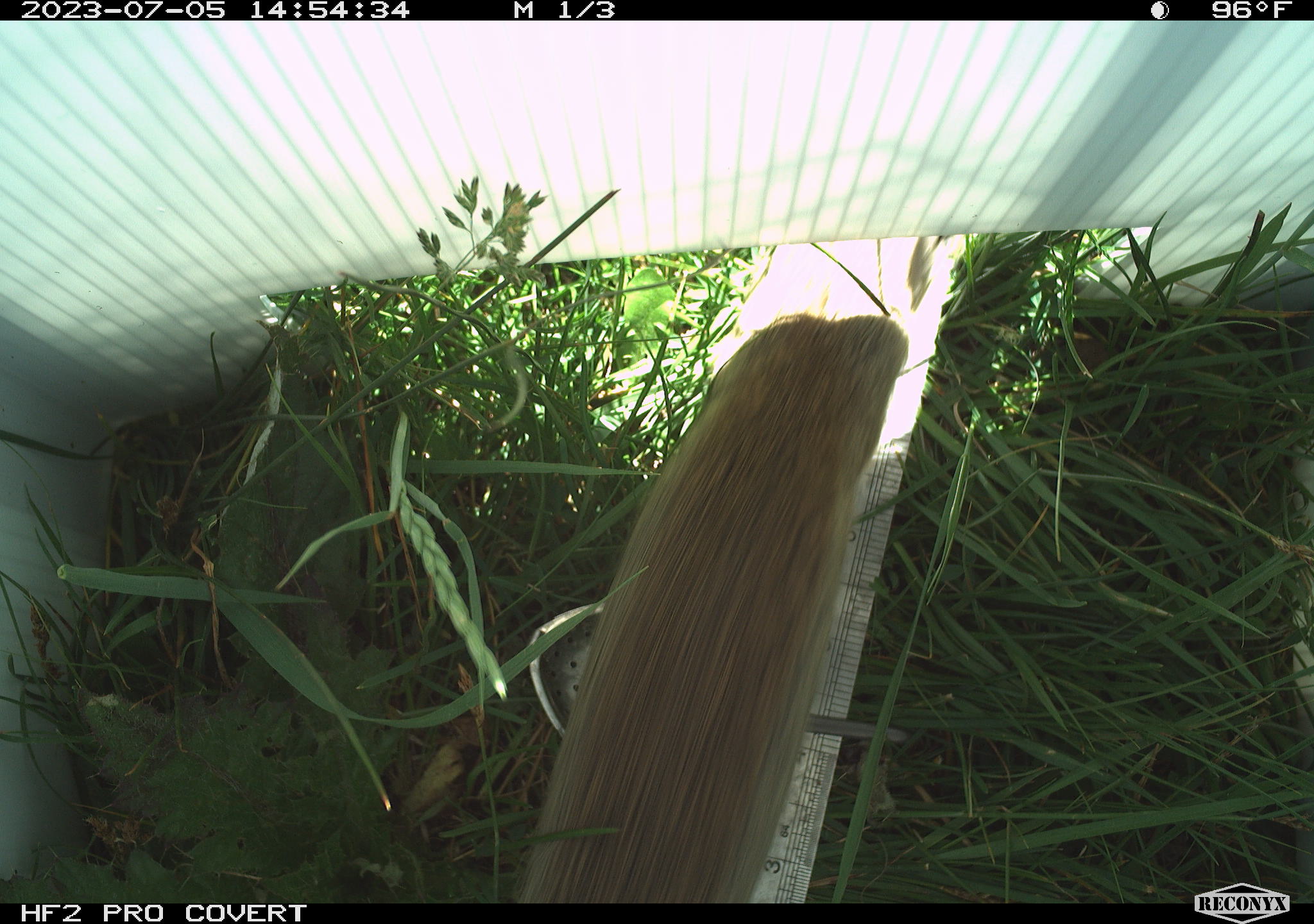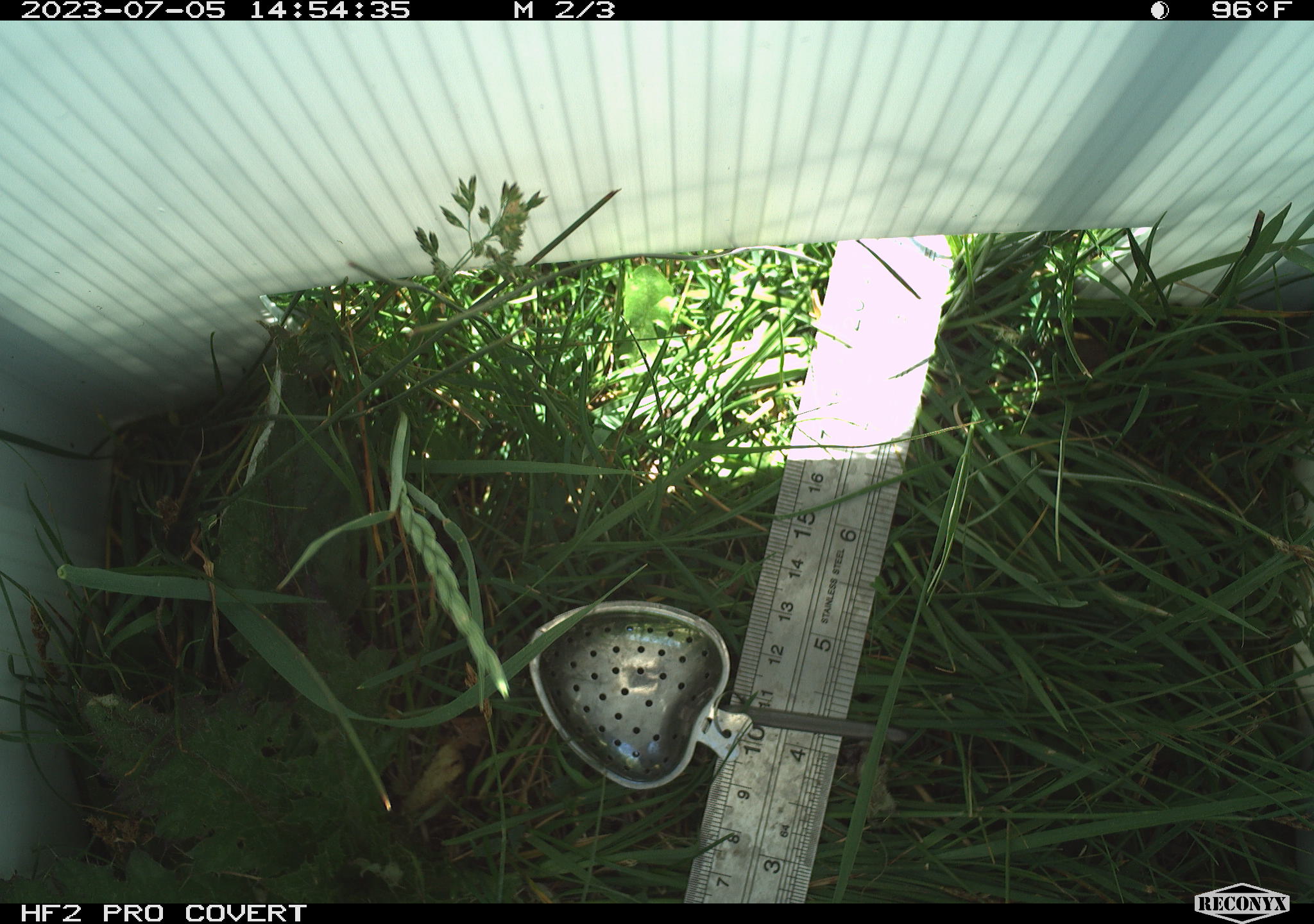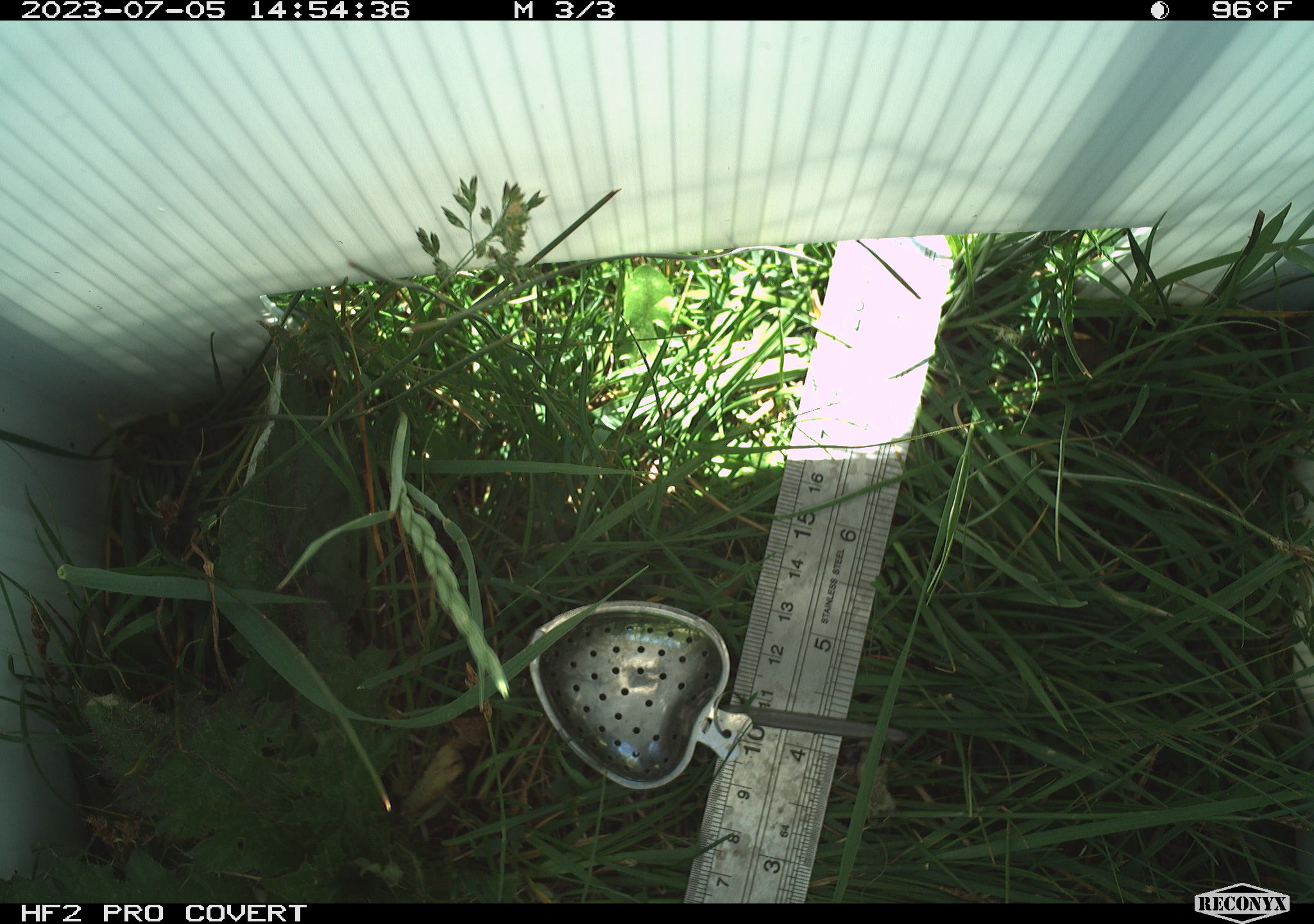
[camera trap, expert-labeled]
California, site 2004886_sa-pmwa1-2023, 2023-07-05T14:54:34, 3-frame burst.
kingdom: Animalia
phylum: Chordata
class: Mammalia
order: Rodentia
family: Sciuridae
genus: Urocitellus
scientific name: Urocitellus beldingi beldingi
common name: belding's ground squirrel